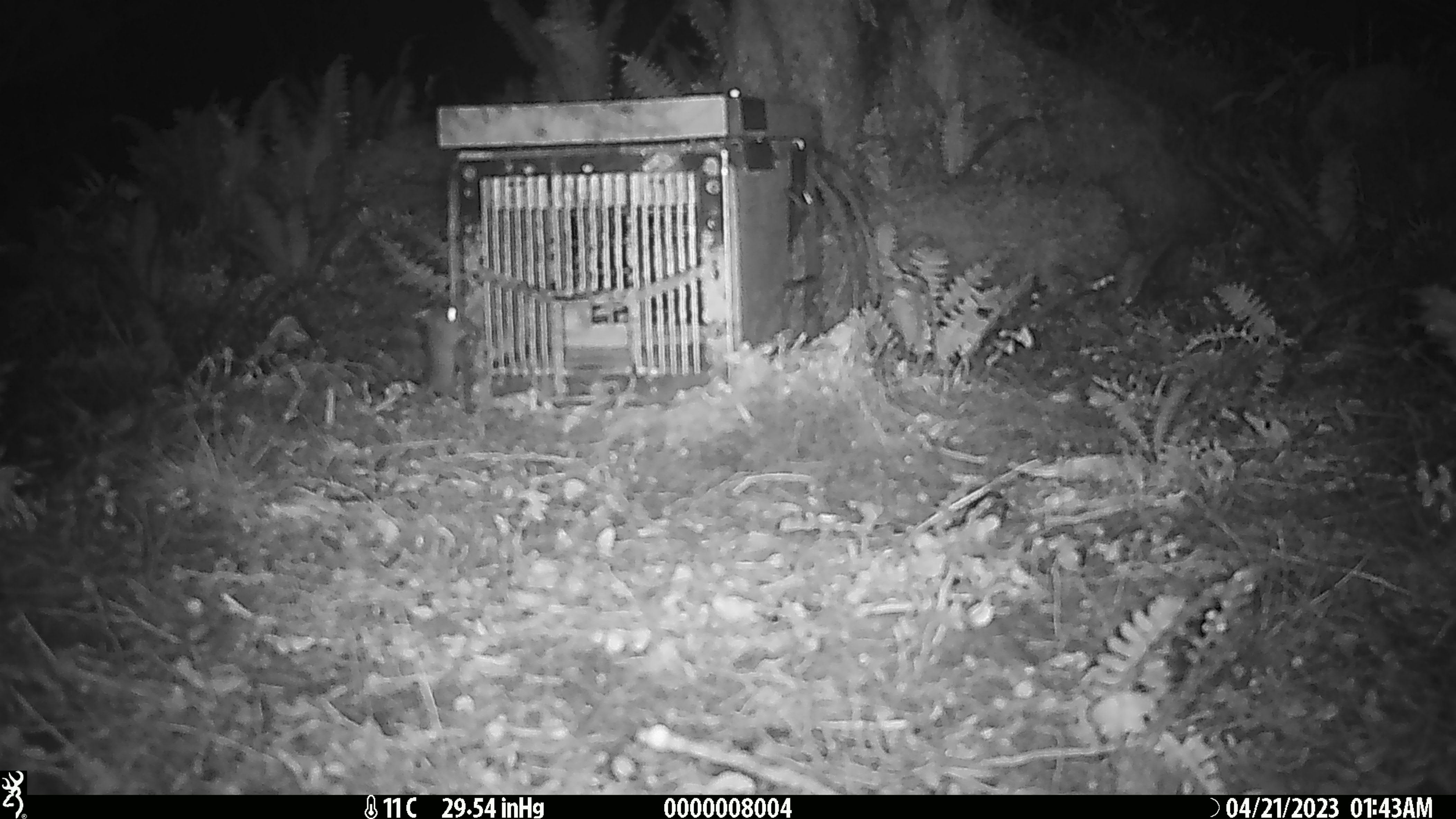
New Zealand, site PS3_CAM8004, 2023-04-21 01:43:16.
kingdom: Animalia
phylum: Chordata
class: Mammalia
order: Rodentia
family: Muridae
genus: Mus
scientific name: Mus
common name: mouse